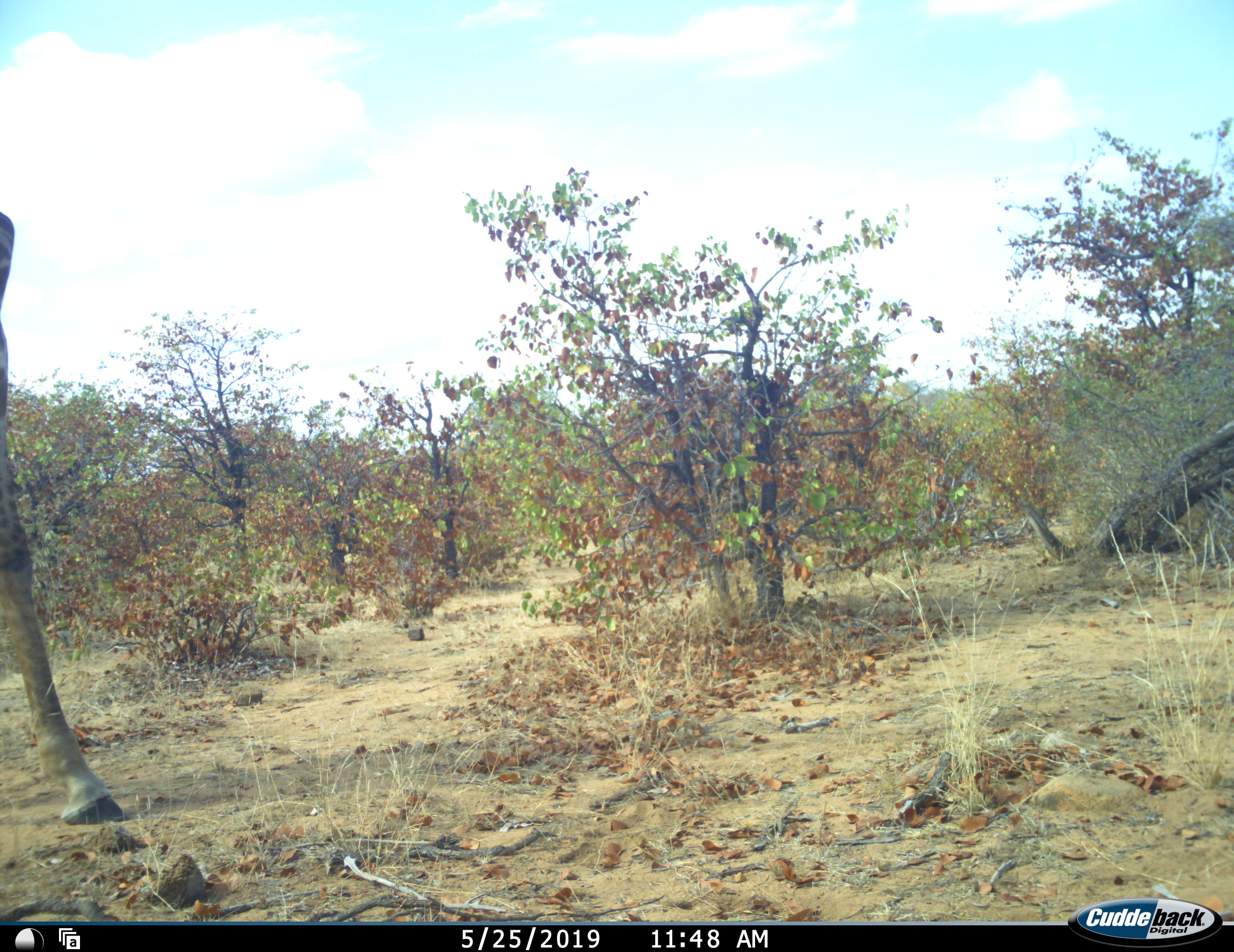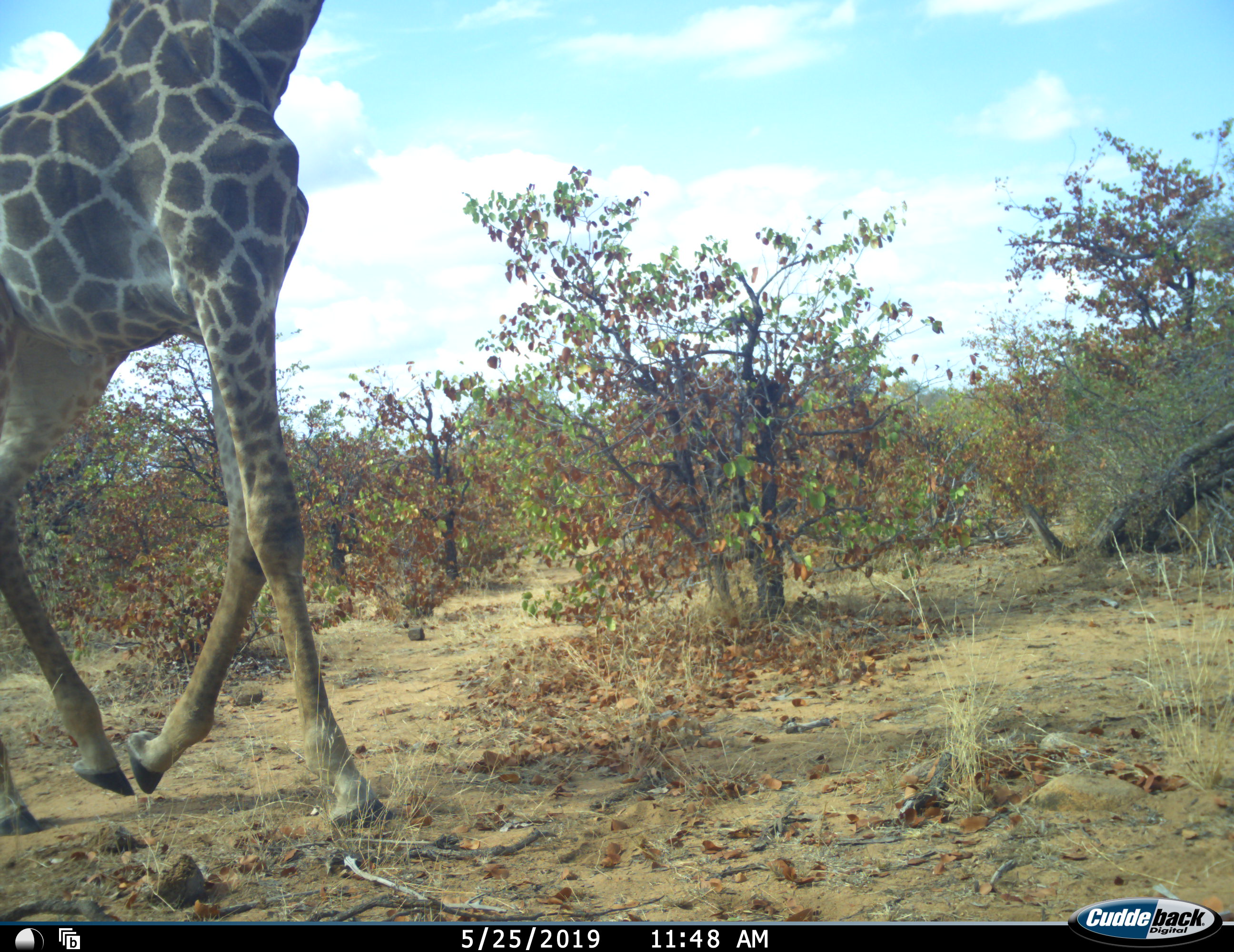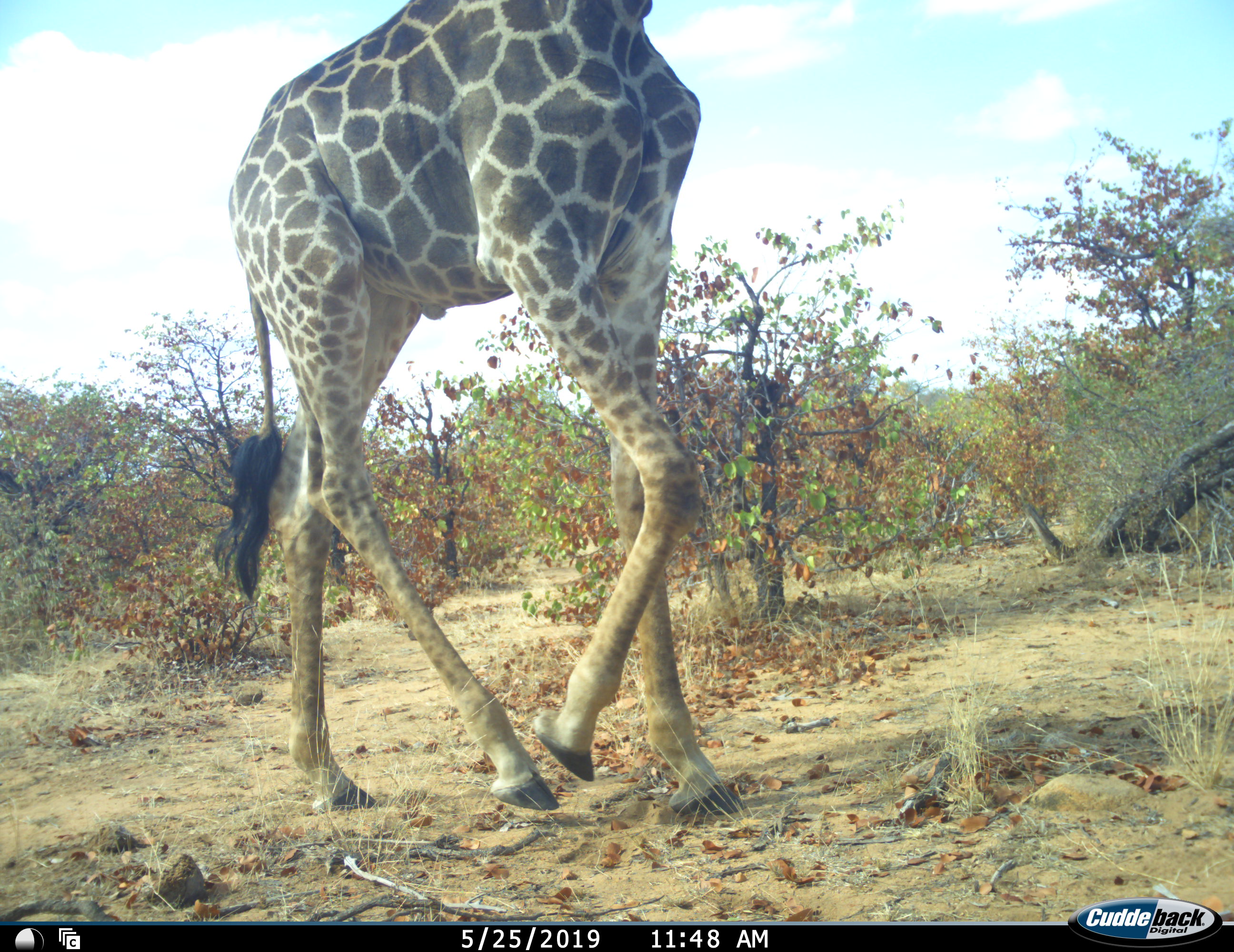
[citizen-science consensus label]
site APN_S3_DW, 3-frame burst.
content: unidentified animal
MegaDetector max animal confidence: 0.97